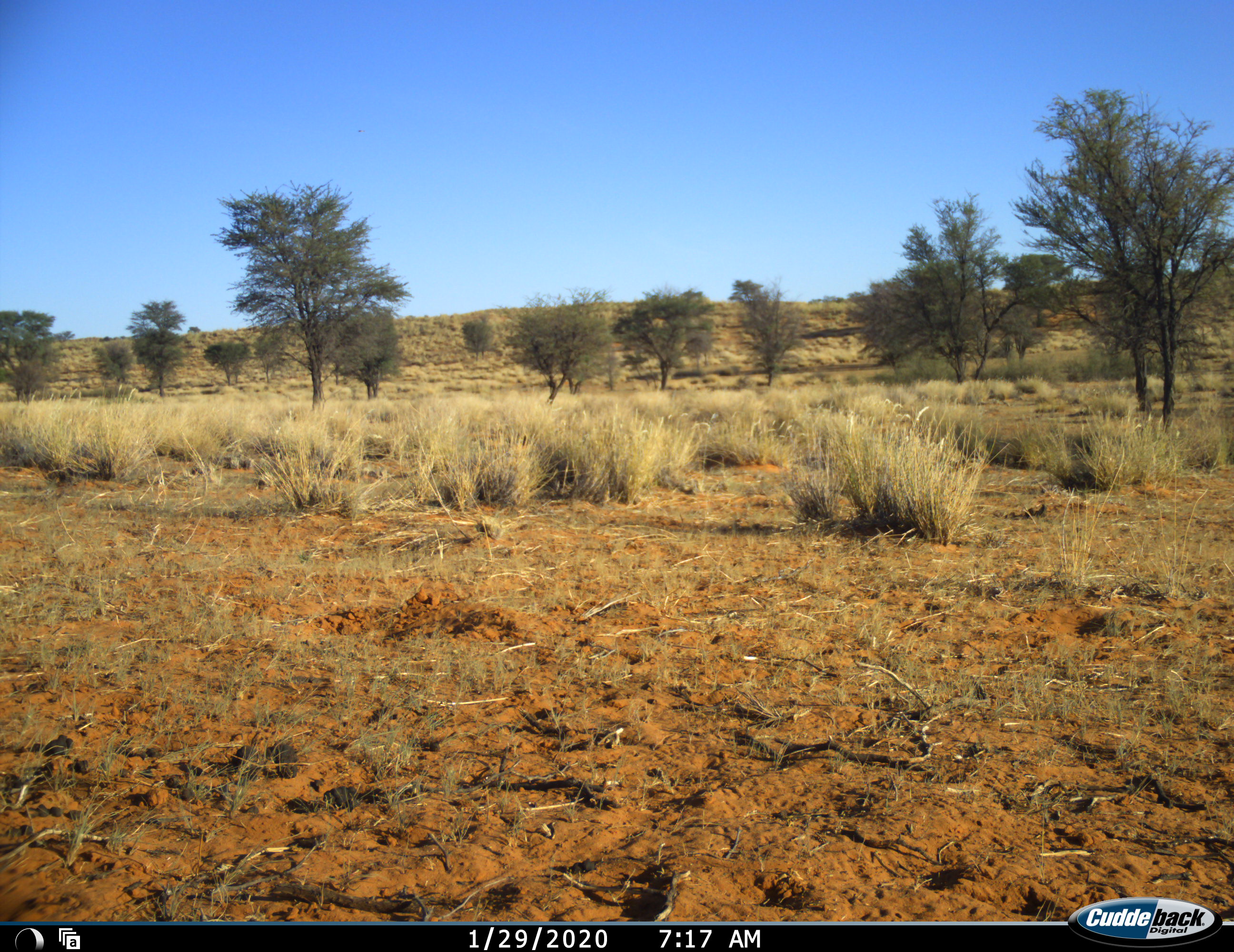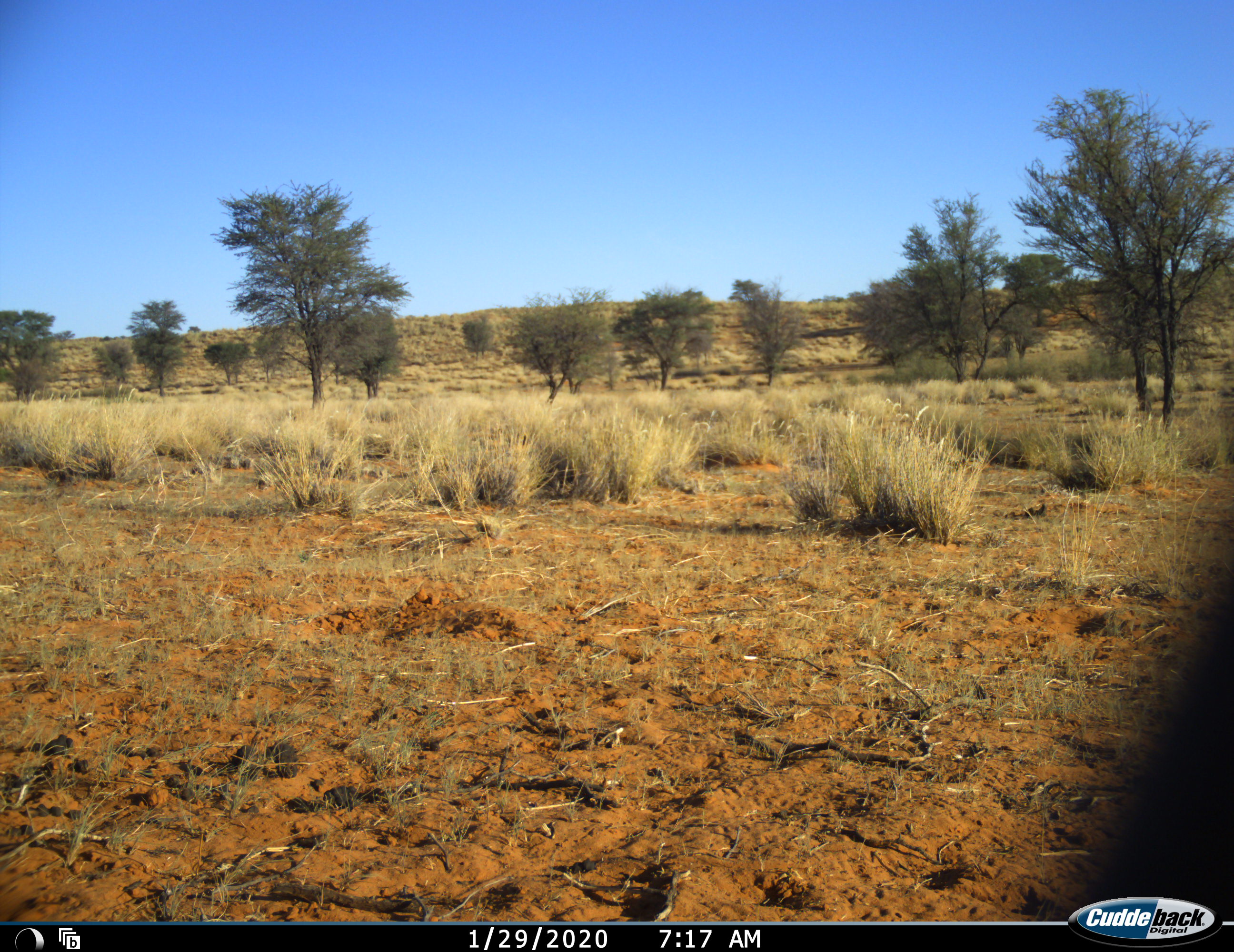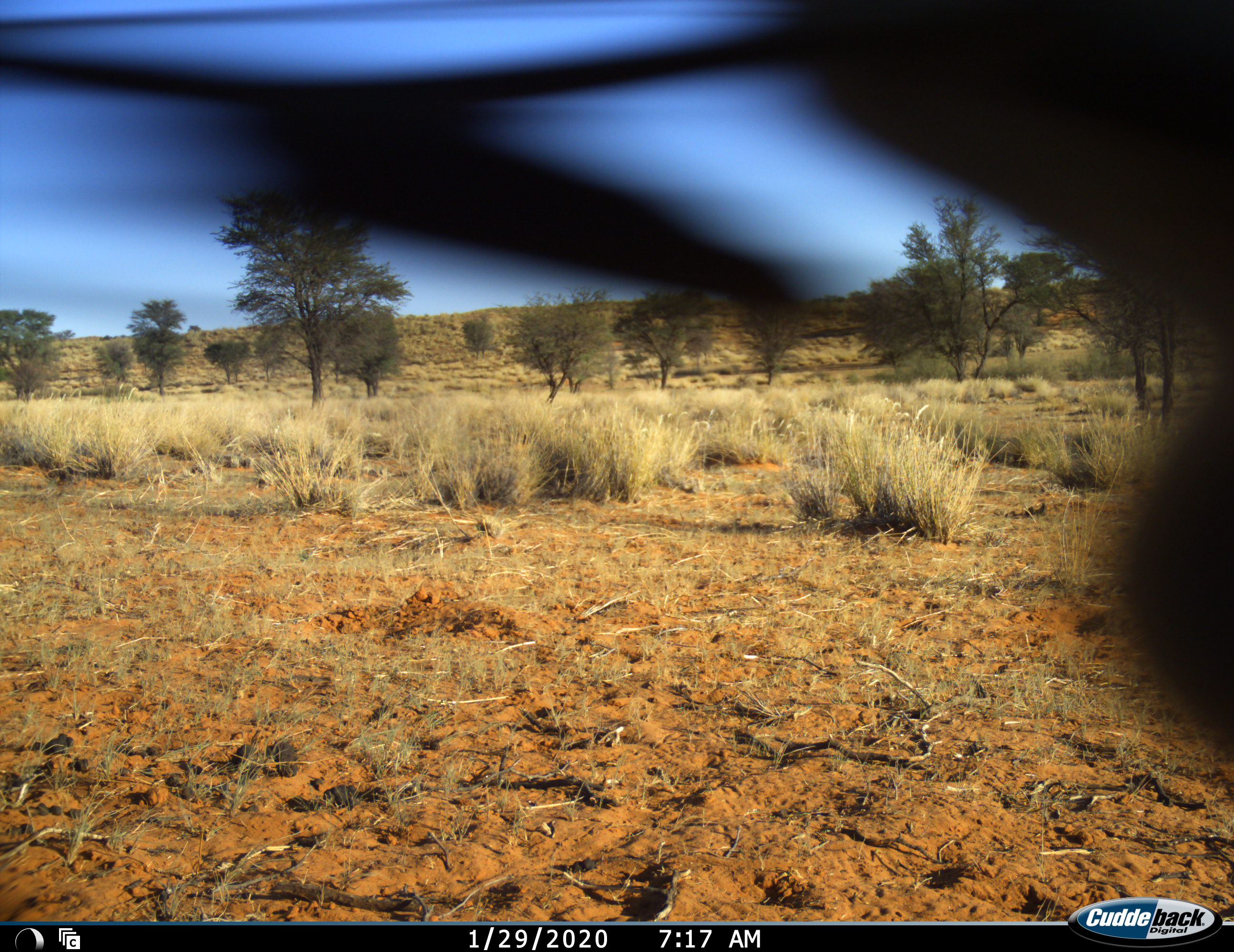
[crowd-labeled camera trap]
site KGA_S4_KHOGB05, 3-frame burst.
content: unidentified animal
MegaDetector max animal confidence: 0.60